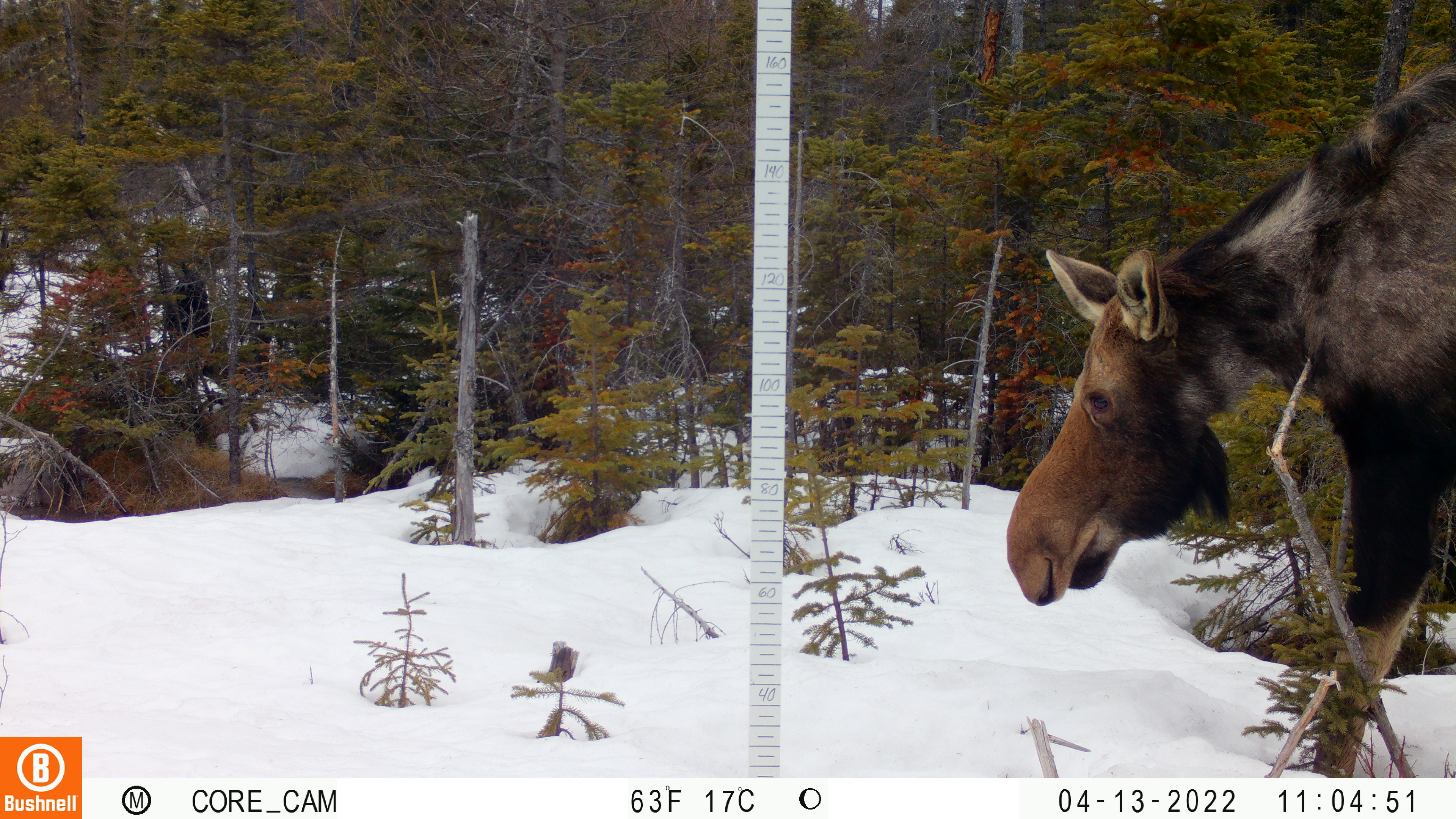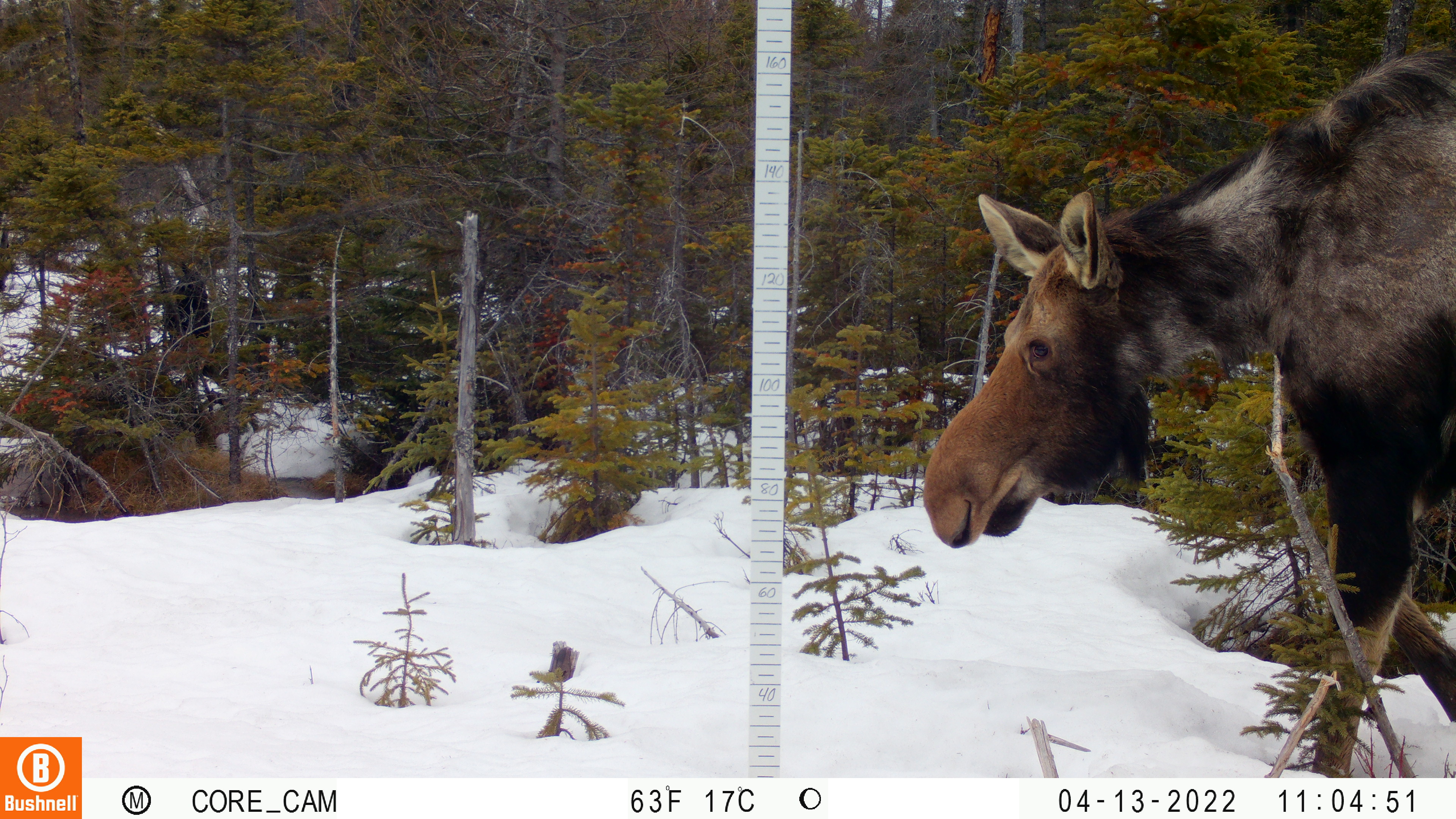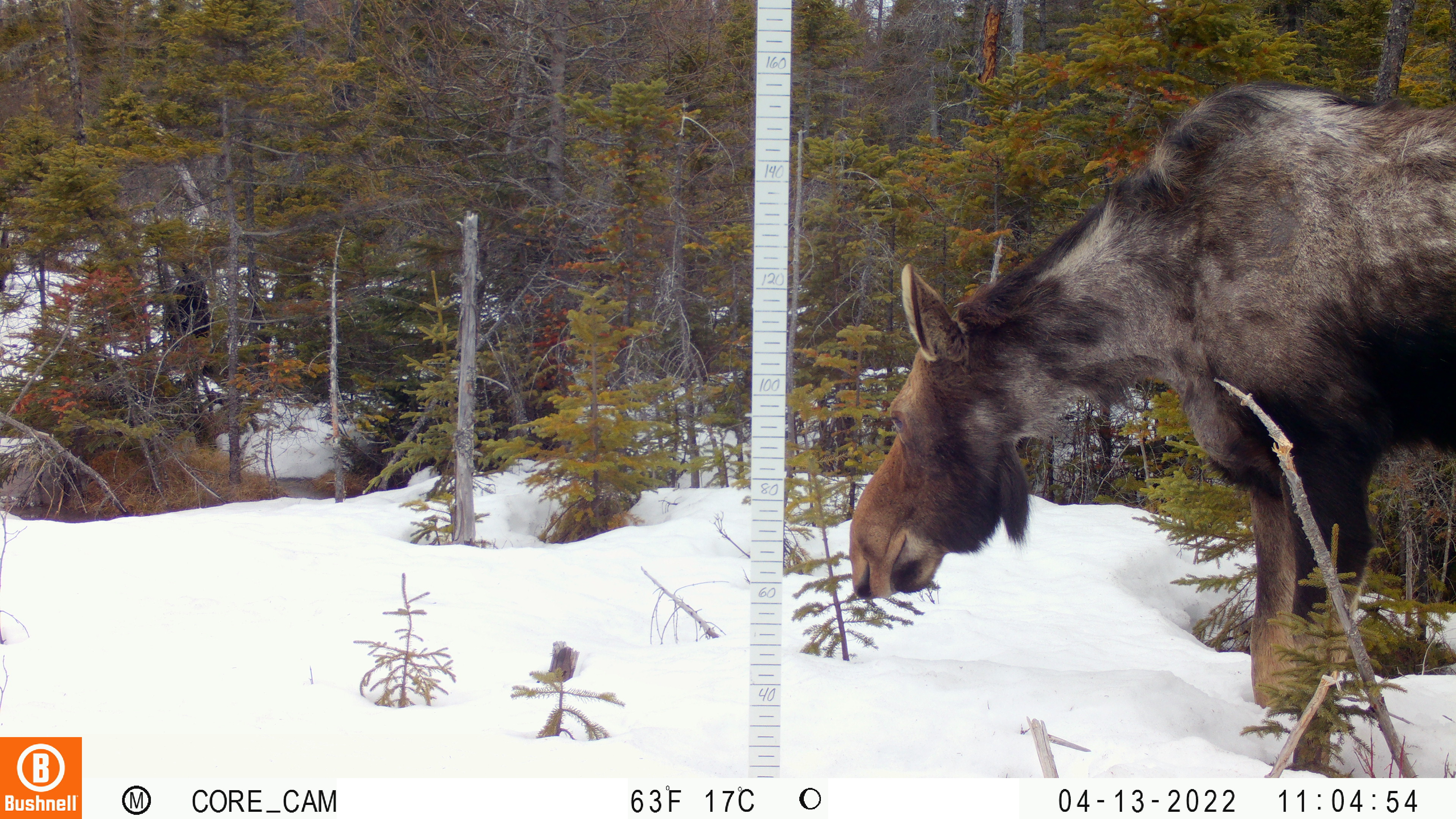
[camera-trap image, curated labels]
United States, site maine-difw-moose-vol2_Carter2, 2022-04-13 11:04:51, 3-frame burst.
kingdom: Animalia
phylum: Chordata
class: Mammalia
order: Artiodactyla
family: Cervidae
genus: Alces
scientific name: Alces alces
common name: moose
Moose (Alces alces).